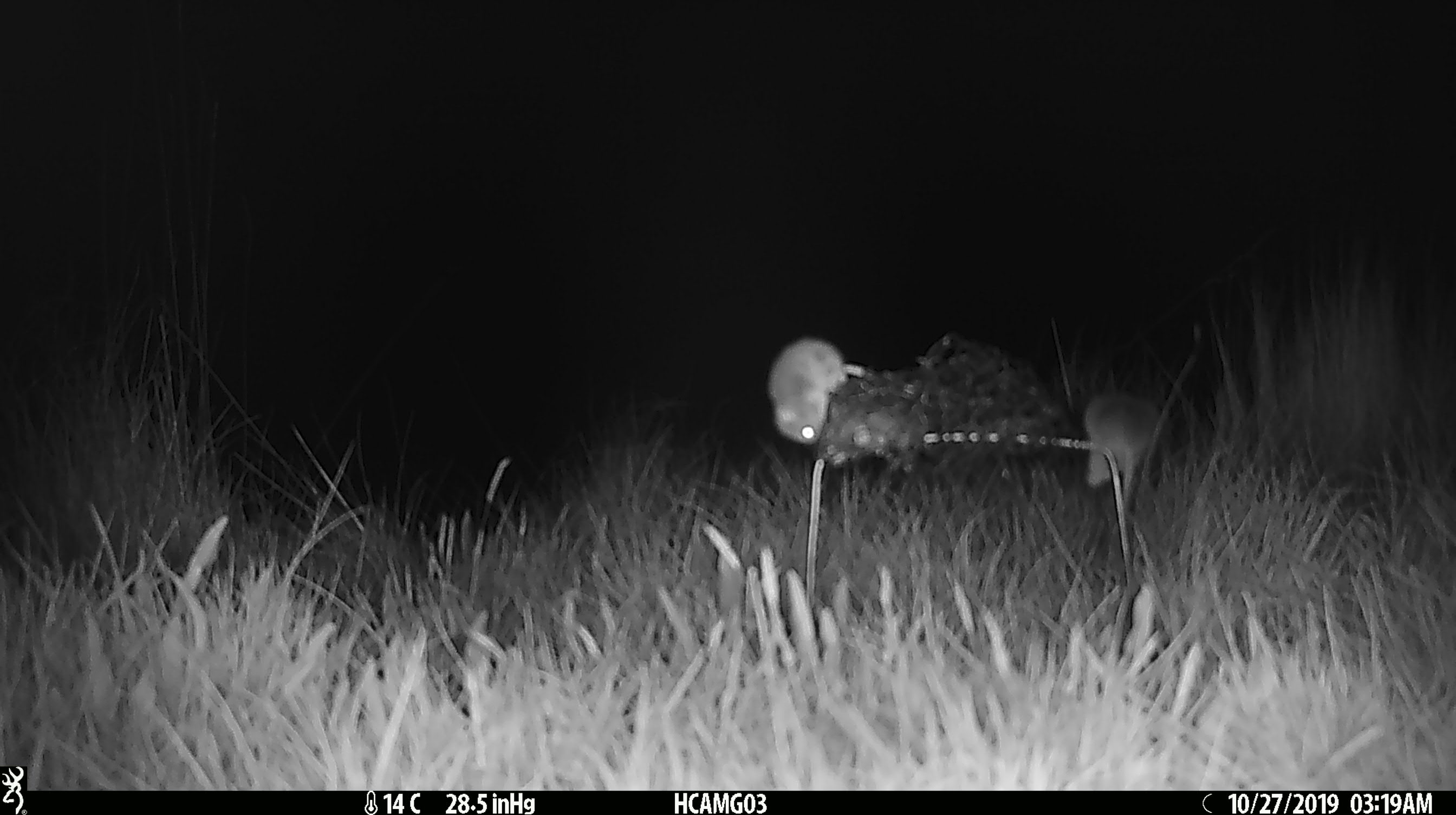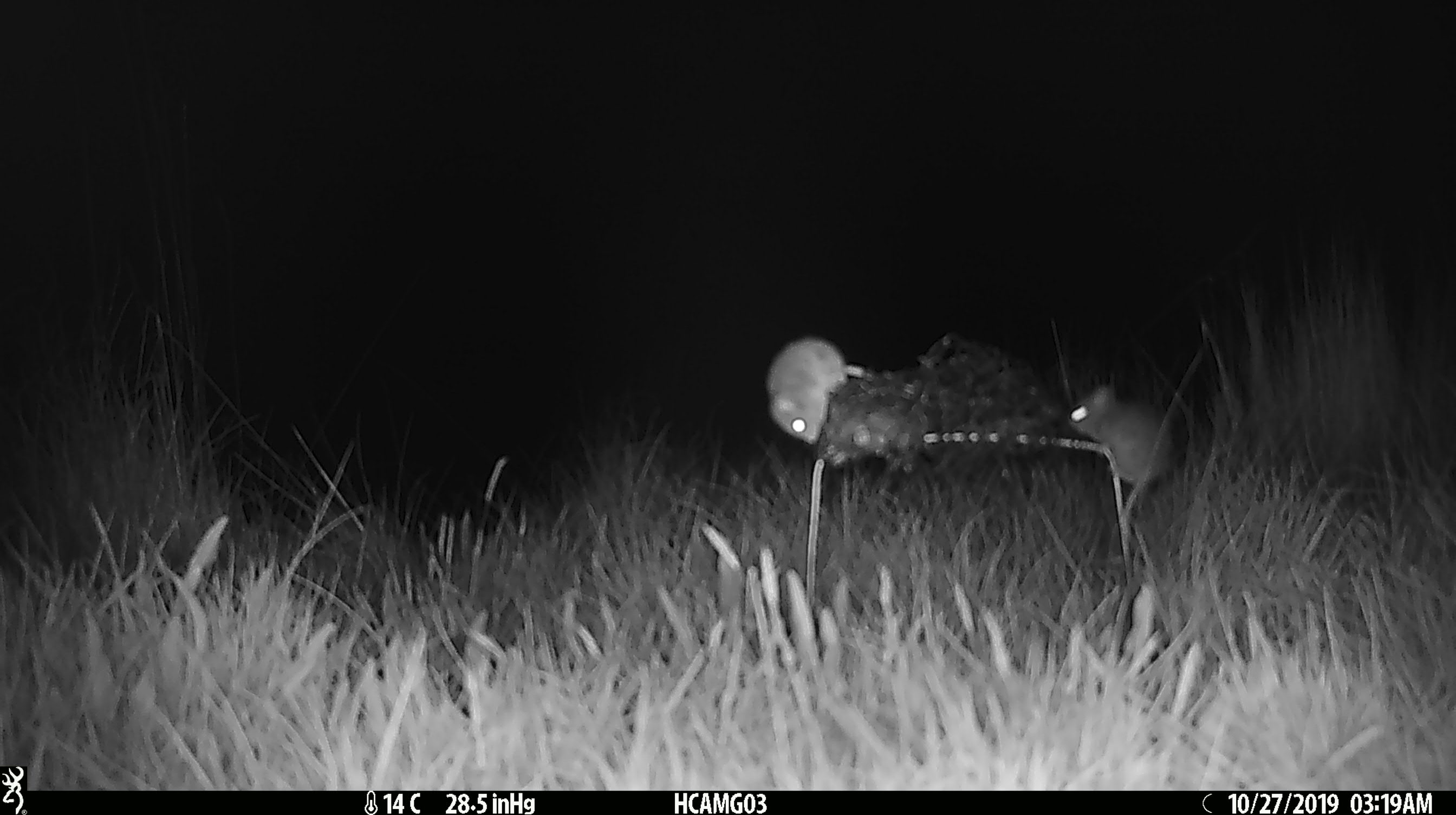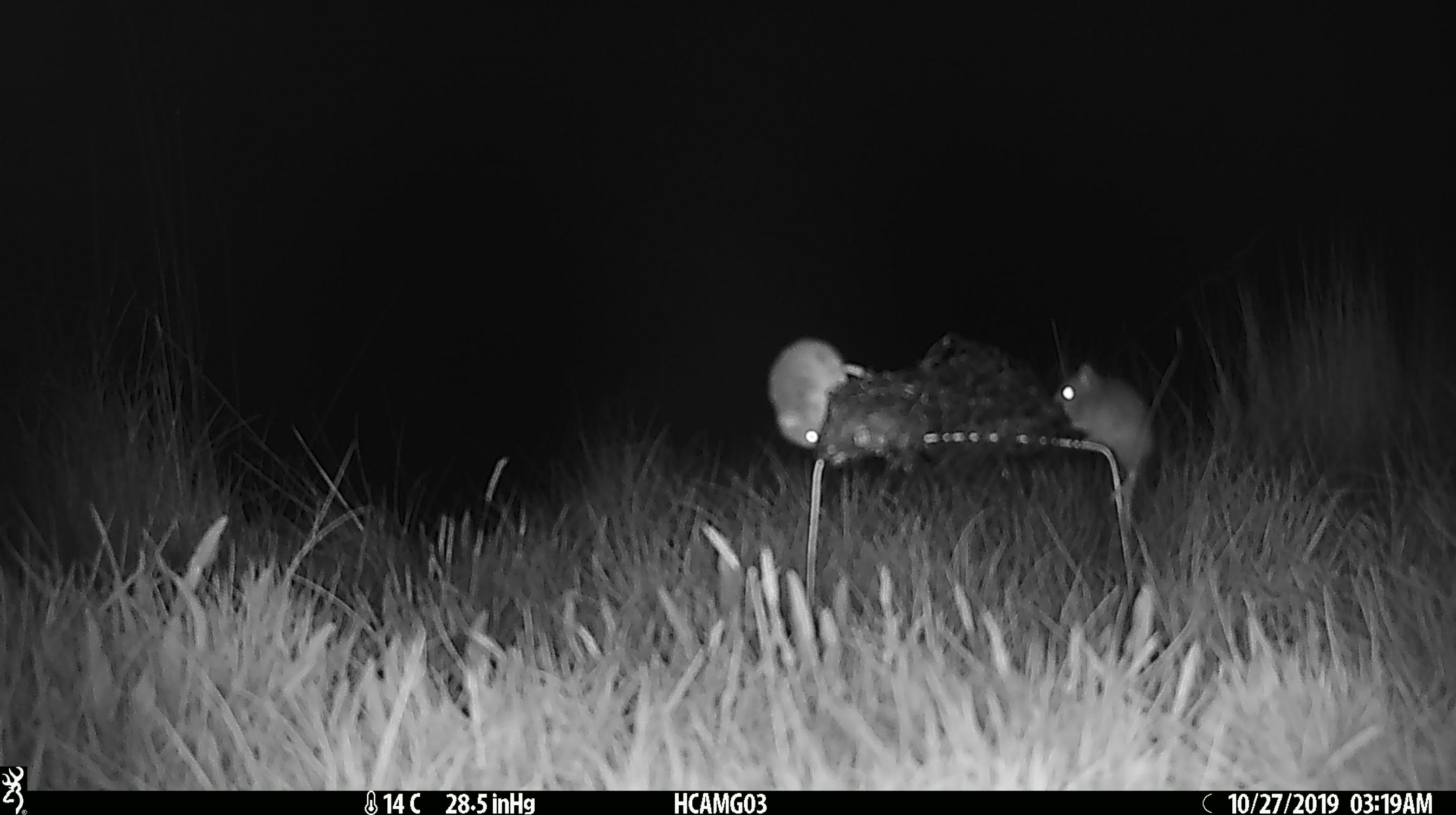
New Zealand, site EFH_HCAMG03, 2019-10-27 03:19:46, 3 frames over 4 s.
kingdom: Animalia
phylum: Chordata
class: Mammalia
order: Rodentia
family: Muridae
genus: Mus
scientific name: Mus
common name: mouse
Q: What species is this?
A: Mouse (Mus).